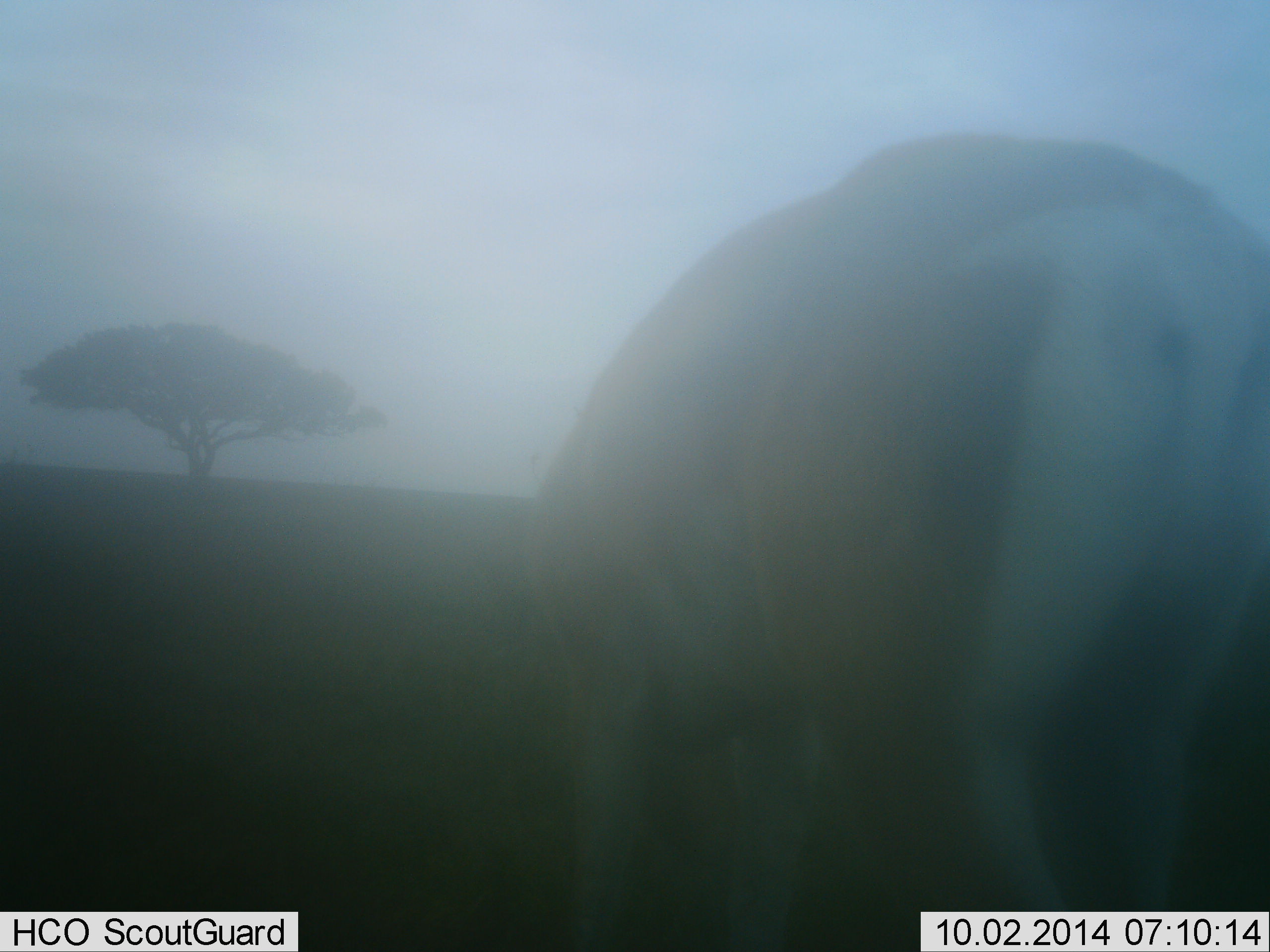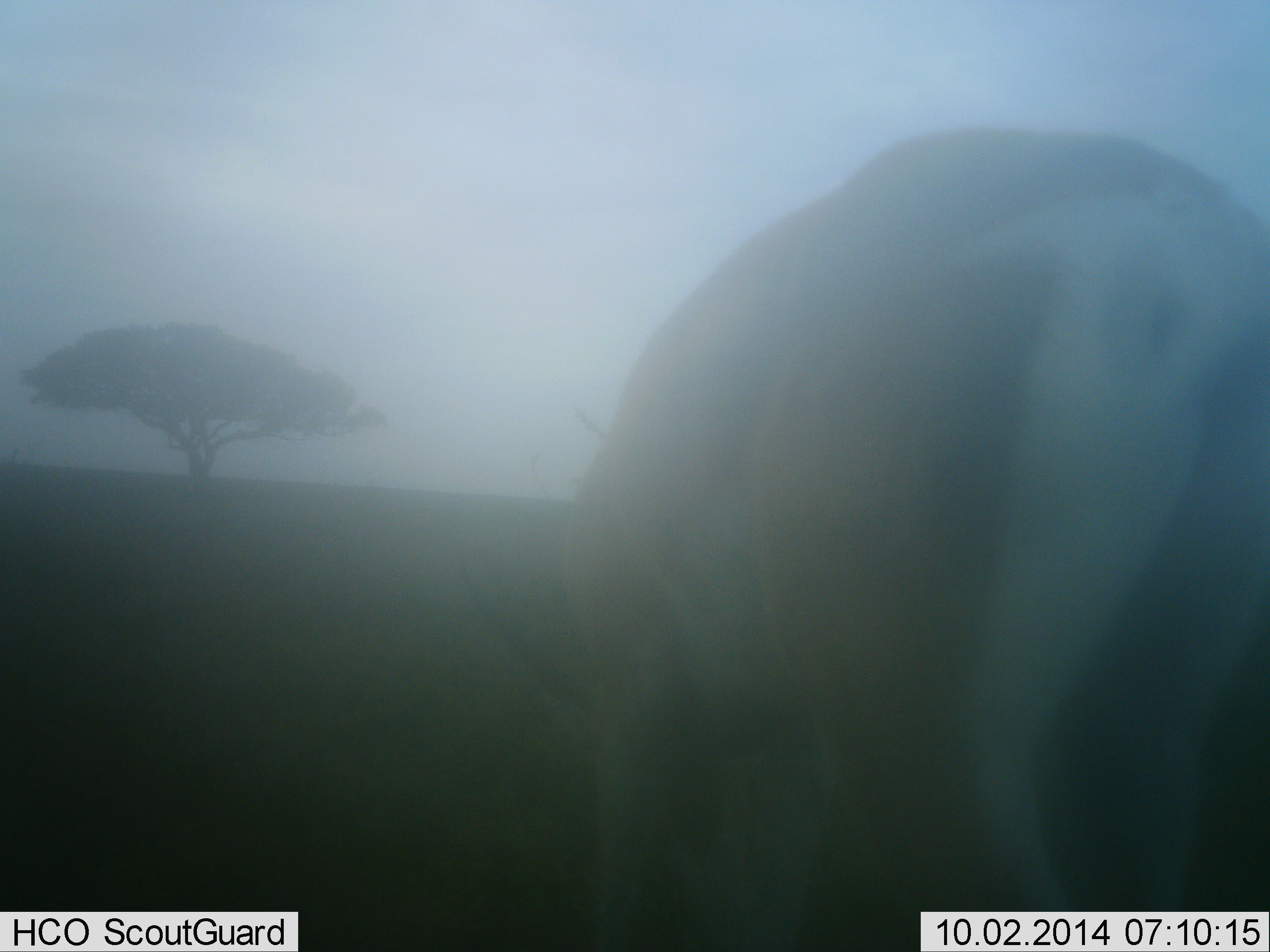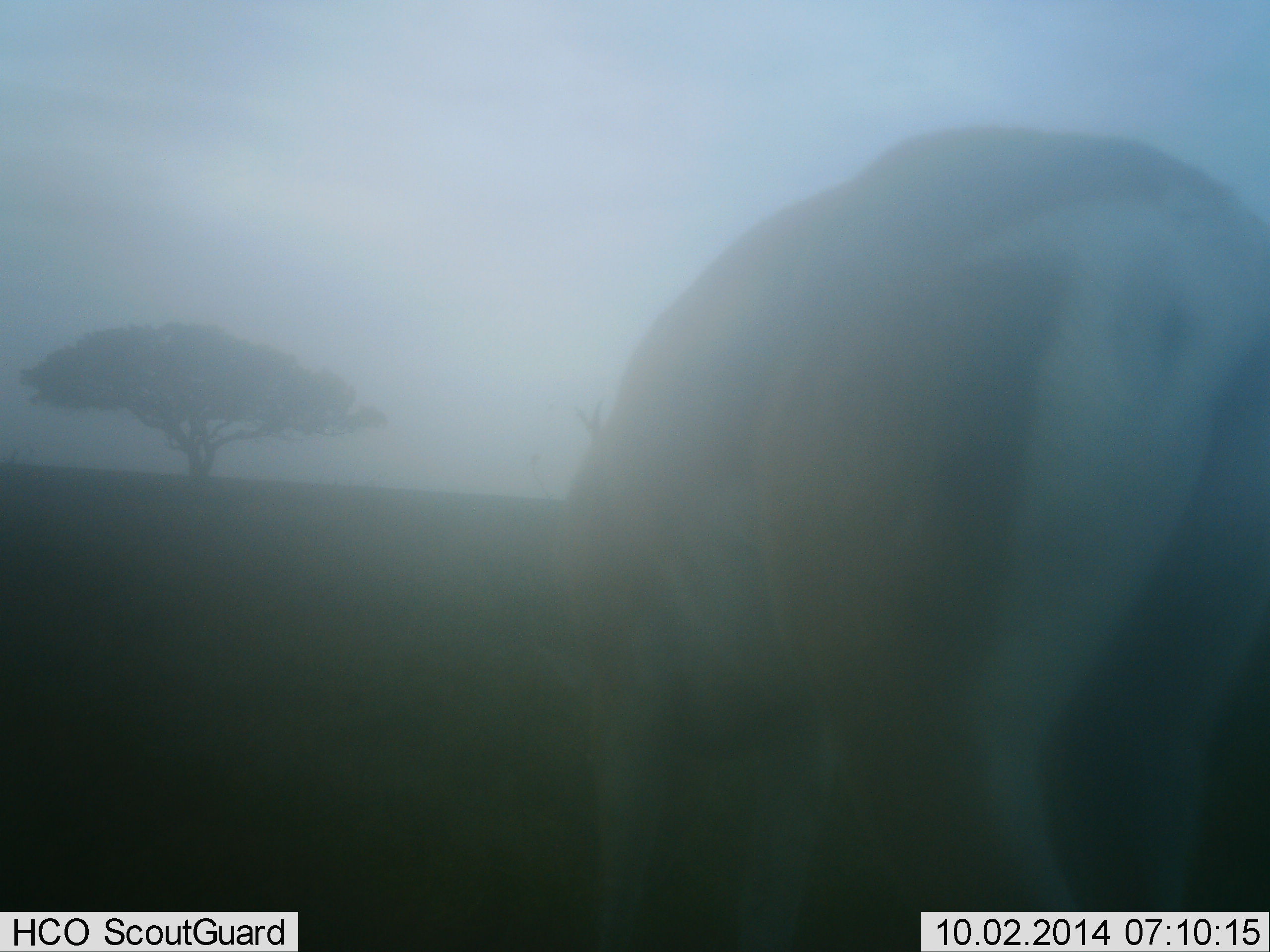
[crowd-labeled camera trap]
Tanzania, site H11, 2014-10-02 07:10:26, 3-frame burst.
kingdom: Animalia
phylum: Chordata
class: Mammalia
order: Artiodactyla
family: Bovidae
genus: Nanger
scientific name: Nanger granti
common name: grant's gazelle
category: gazellegrants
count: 1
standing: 40%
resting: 0%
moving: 0%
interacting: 0%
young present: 0%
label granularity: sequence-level